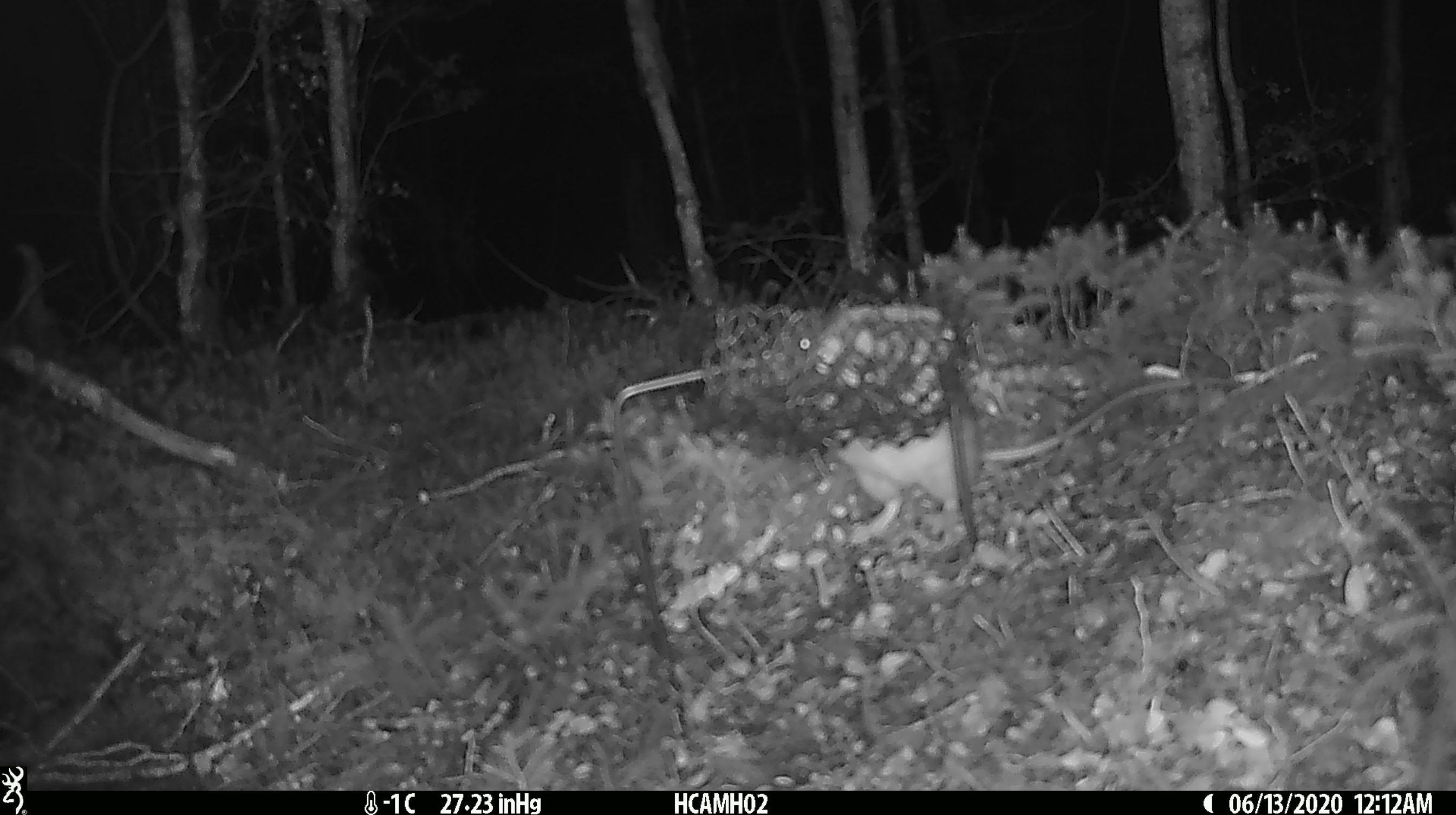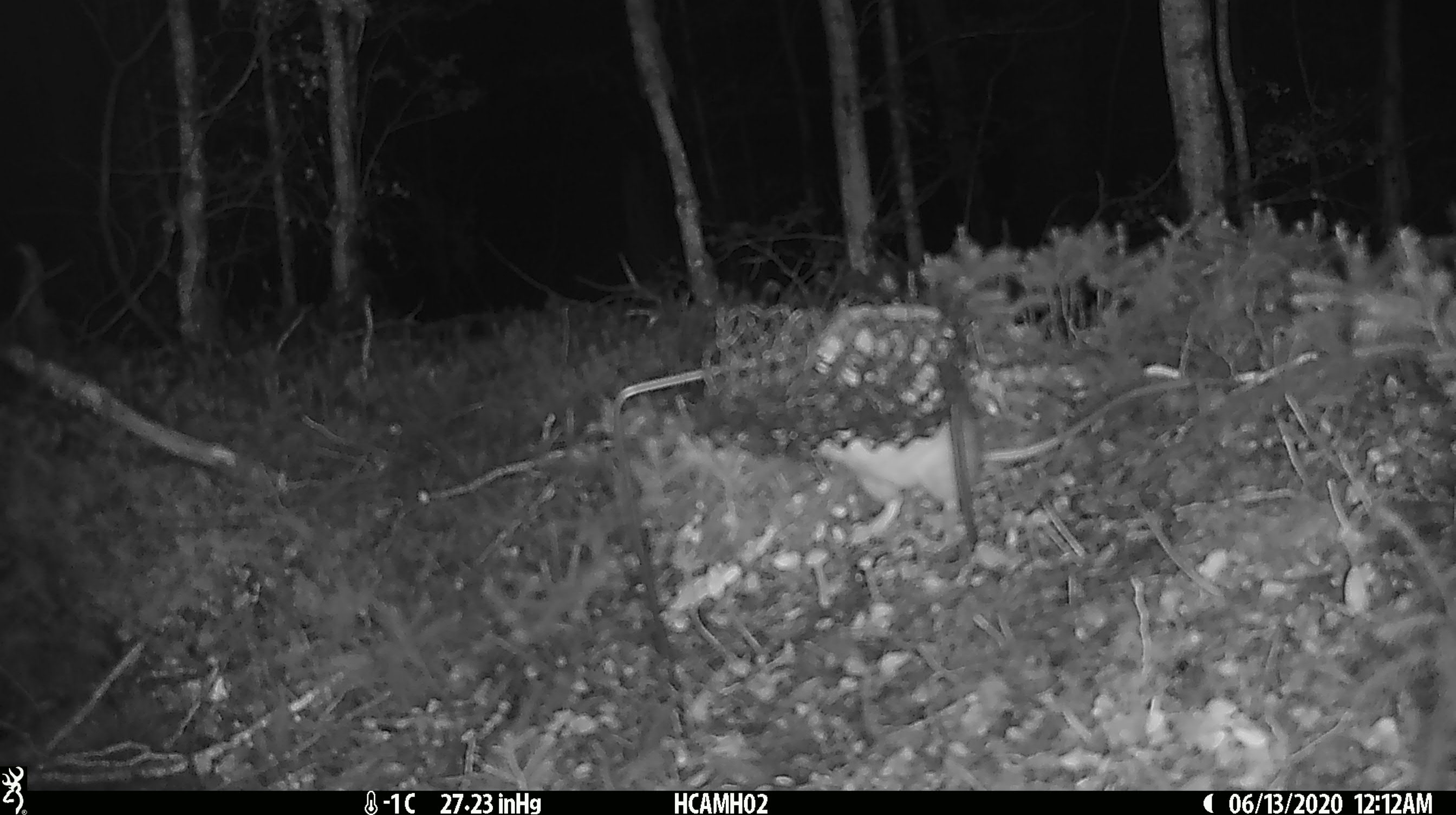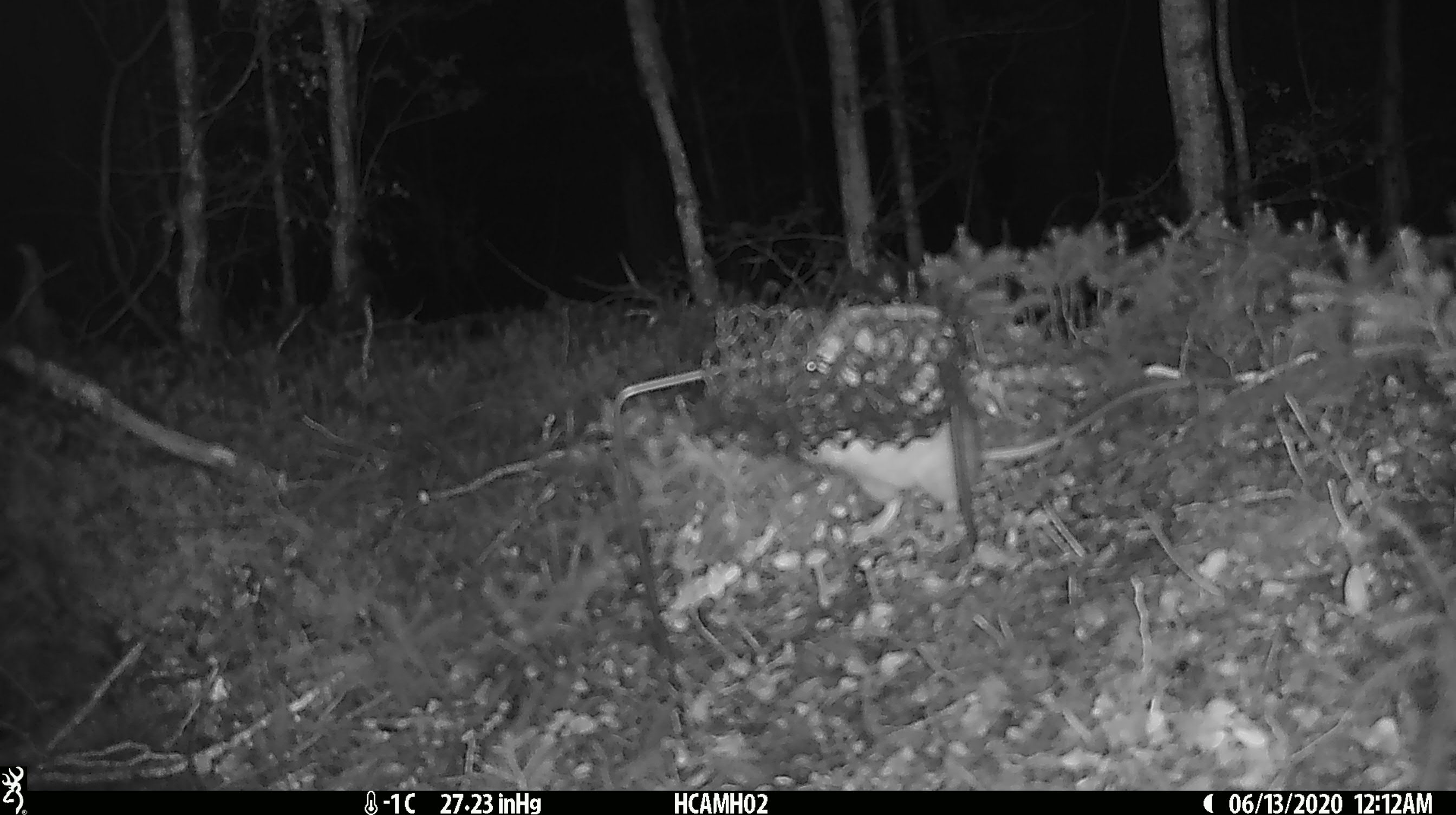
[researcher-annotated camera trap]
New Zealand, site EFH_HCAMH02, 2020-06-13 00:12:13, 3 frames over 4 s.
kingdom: Animalia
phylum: Chordata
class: Mammalia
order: Rodentia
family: Muridae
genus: Rattus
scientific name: Rattus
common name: rat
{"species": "rat (Rattus)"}